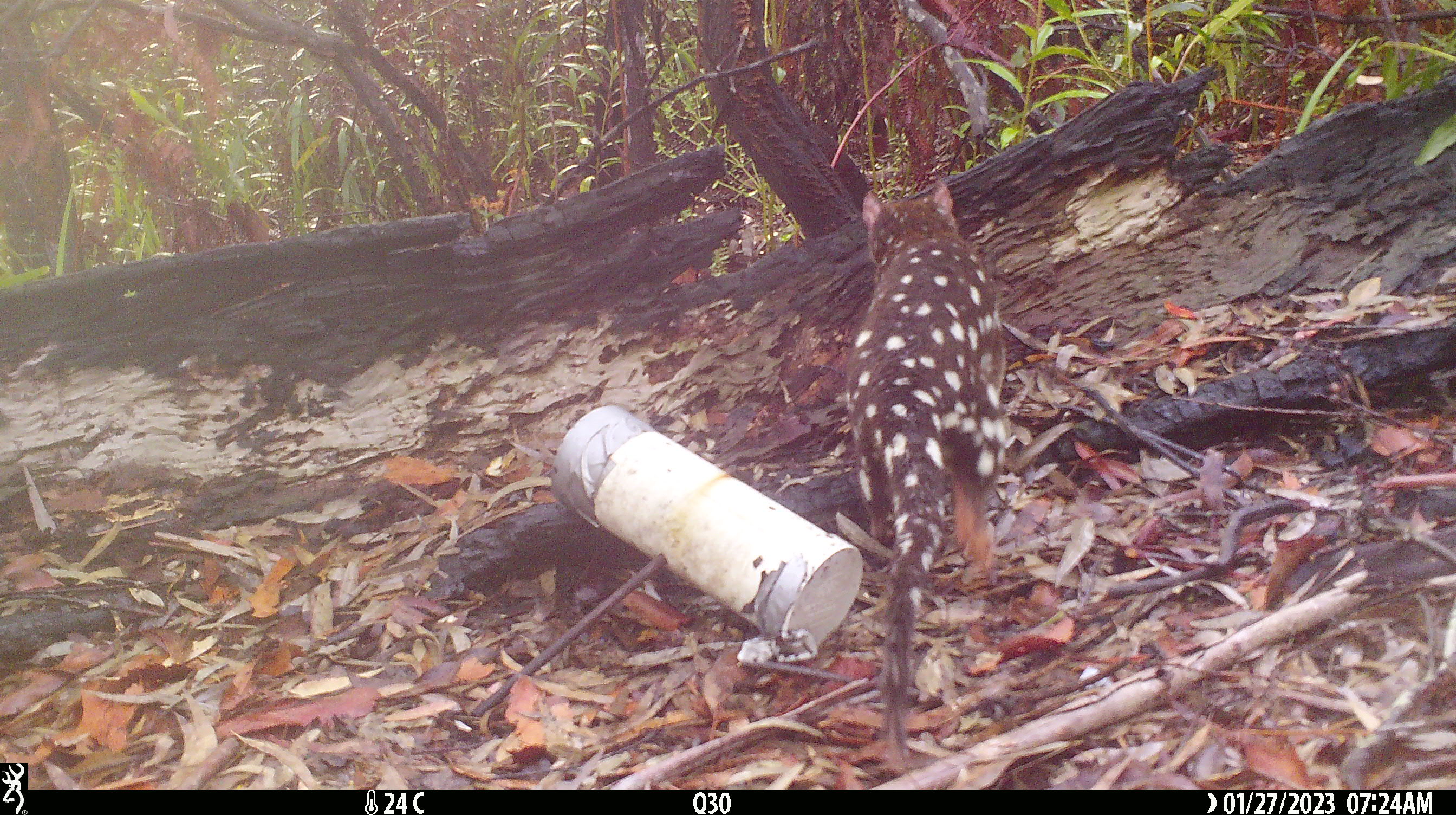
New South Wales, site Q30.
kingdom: Animalia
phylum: Chordata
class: Mammalia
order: Dasyuromorphia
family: Dasyuridae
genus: Dasyurus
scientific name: Dasyurus maculatus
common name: spotted-tailed quoll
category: quoll